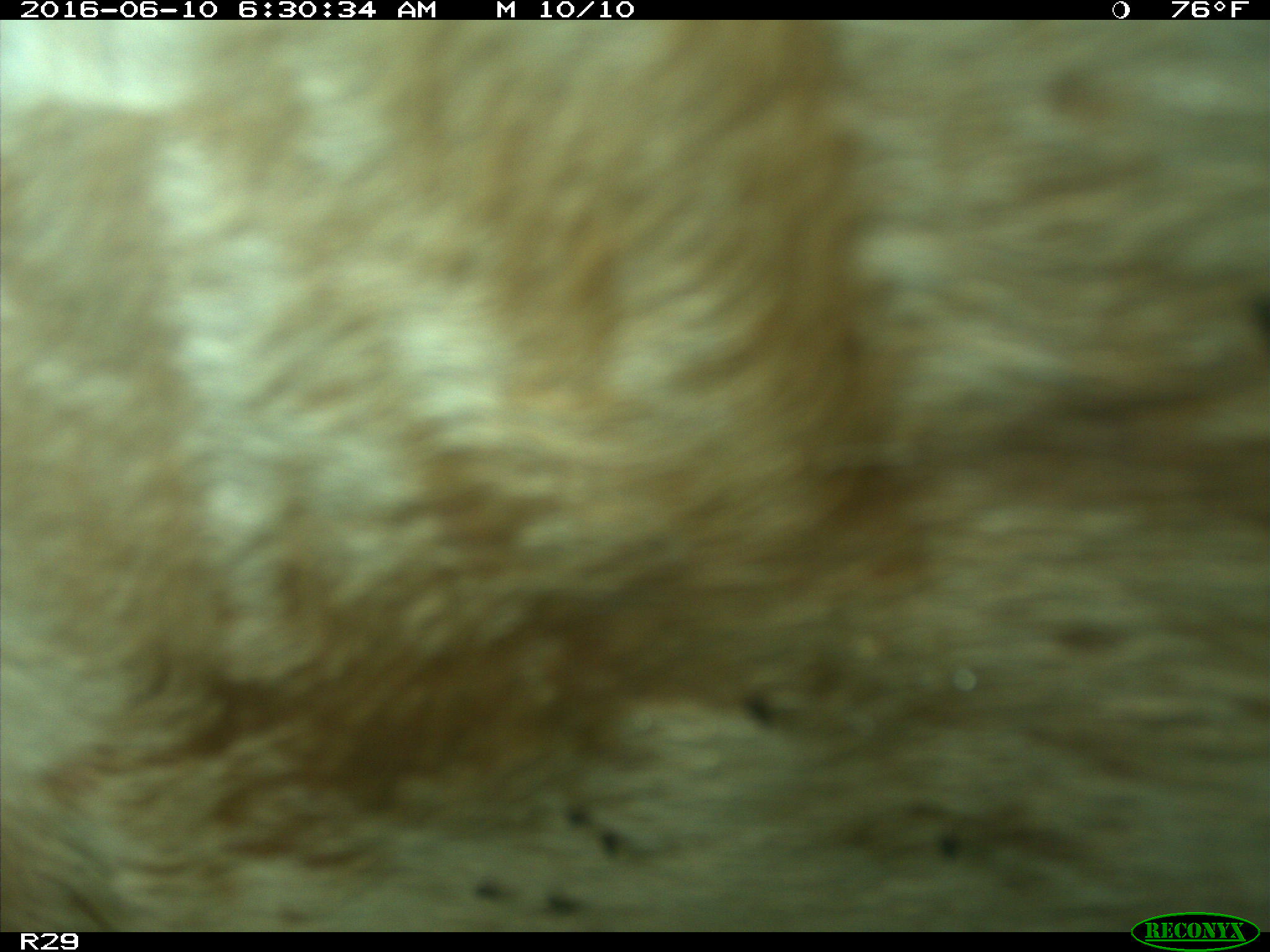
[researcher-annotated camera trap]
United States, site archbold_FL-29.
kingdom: Animalia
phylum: Chordata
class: Mammalia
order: Artiodactyla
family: Bovidae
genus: Bos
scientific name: Bos taurus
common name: domestic cow